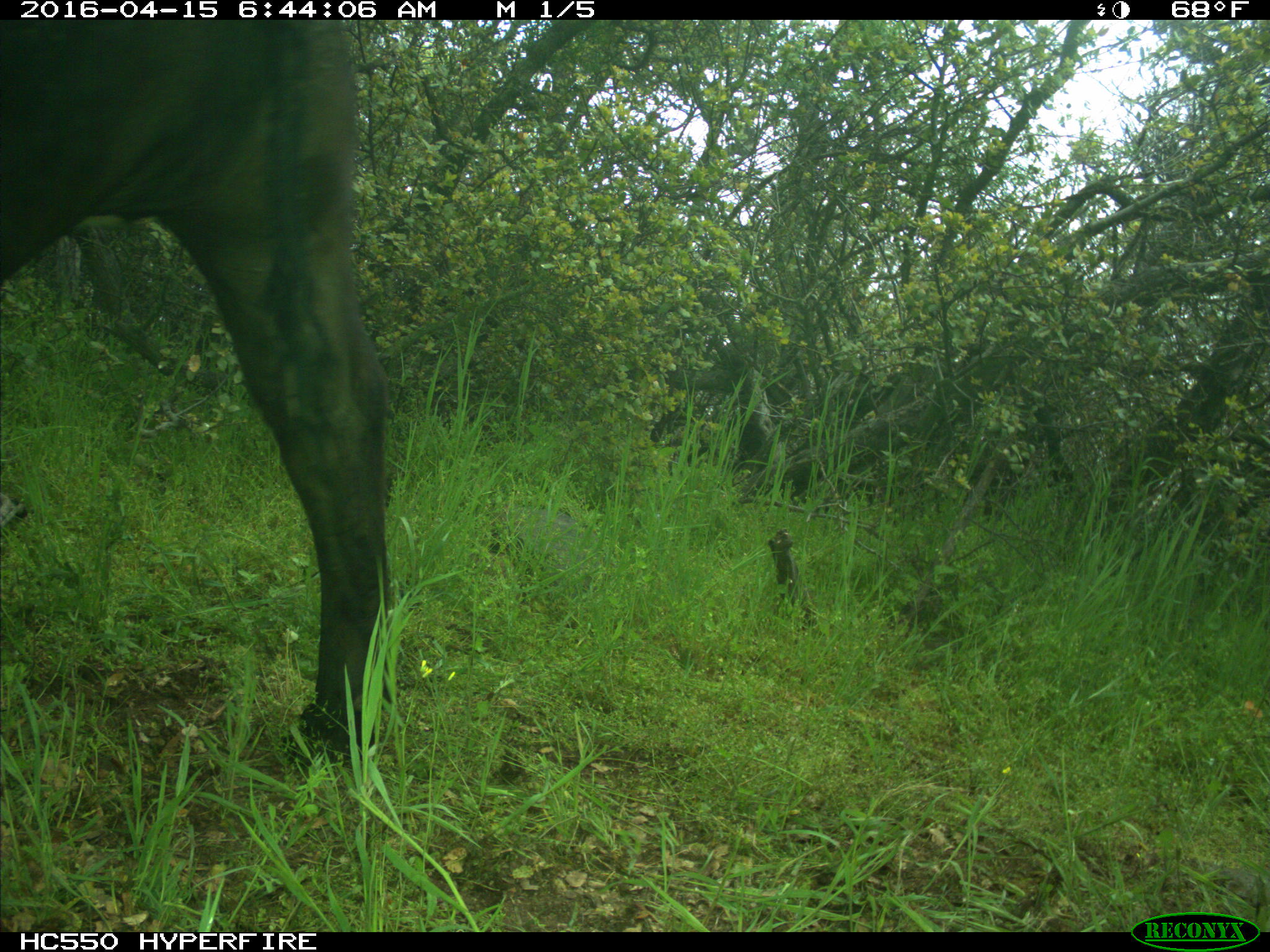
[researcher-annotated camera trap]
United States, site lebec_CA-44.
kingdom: Animalia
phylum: Chordata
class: Mammalia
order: Artiodactyla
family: Bovidae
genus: Bos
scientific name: Bos taurus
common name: domestic cow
Bos taurus (domestic cow).